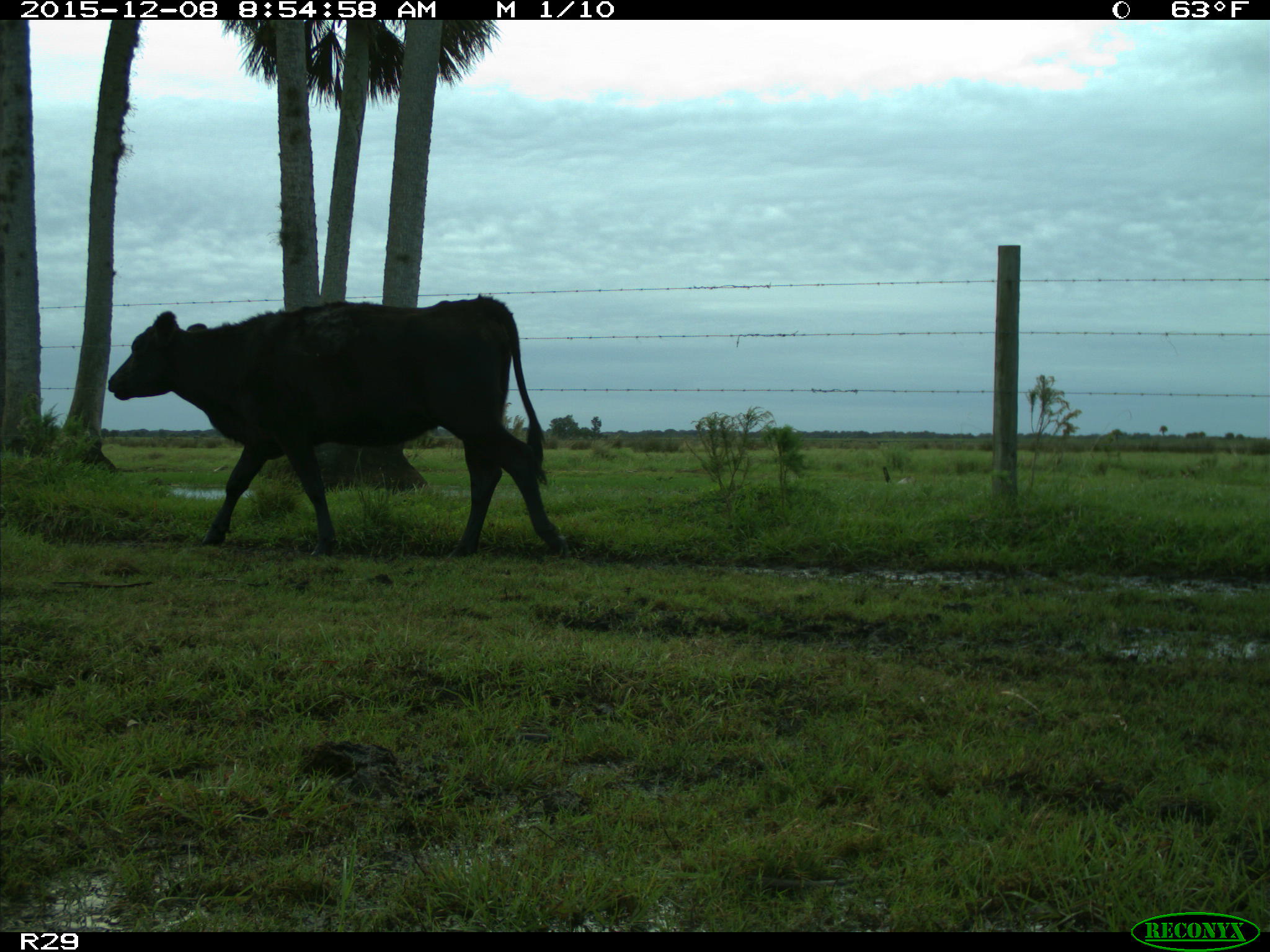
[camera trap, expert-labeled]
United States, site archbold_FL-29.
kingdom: Animalia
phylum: Chordata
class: Mammalia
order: Artiodactyla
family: Bovidae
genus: Bos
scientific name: Bos taurus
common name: domestic cow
Bos taurus (domestic cow).